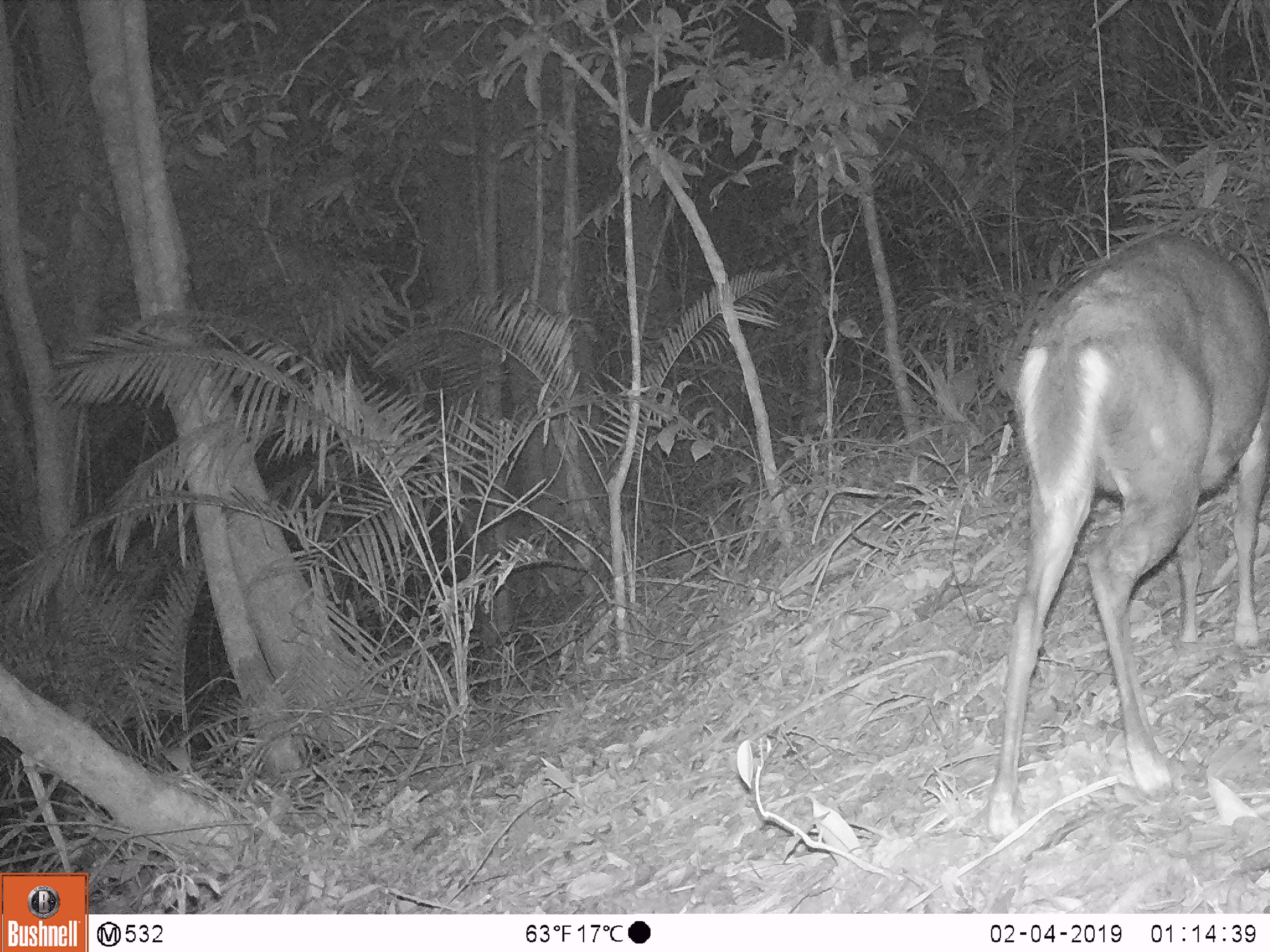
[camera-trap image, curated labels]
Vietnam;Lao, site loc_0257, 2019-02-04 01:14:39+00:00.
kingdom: Animalia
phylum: Chordata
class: Mammalia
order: Artiodactyla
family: Cervidae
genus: Muntiacus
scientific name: Muntiacus rooseveltorum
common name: roosevelt's muntjac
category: roosevelts muntjac group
Roosevelts muntjac group (roosevelt's muntjac) (Muntiacus rooseveltorum). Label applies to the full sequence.